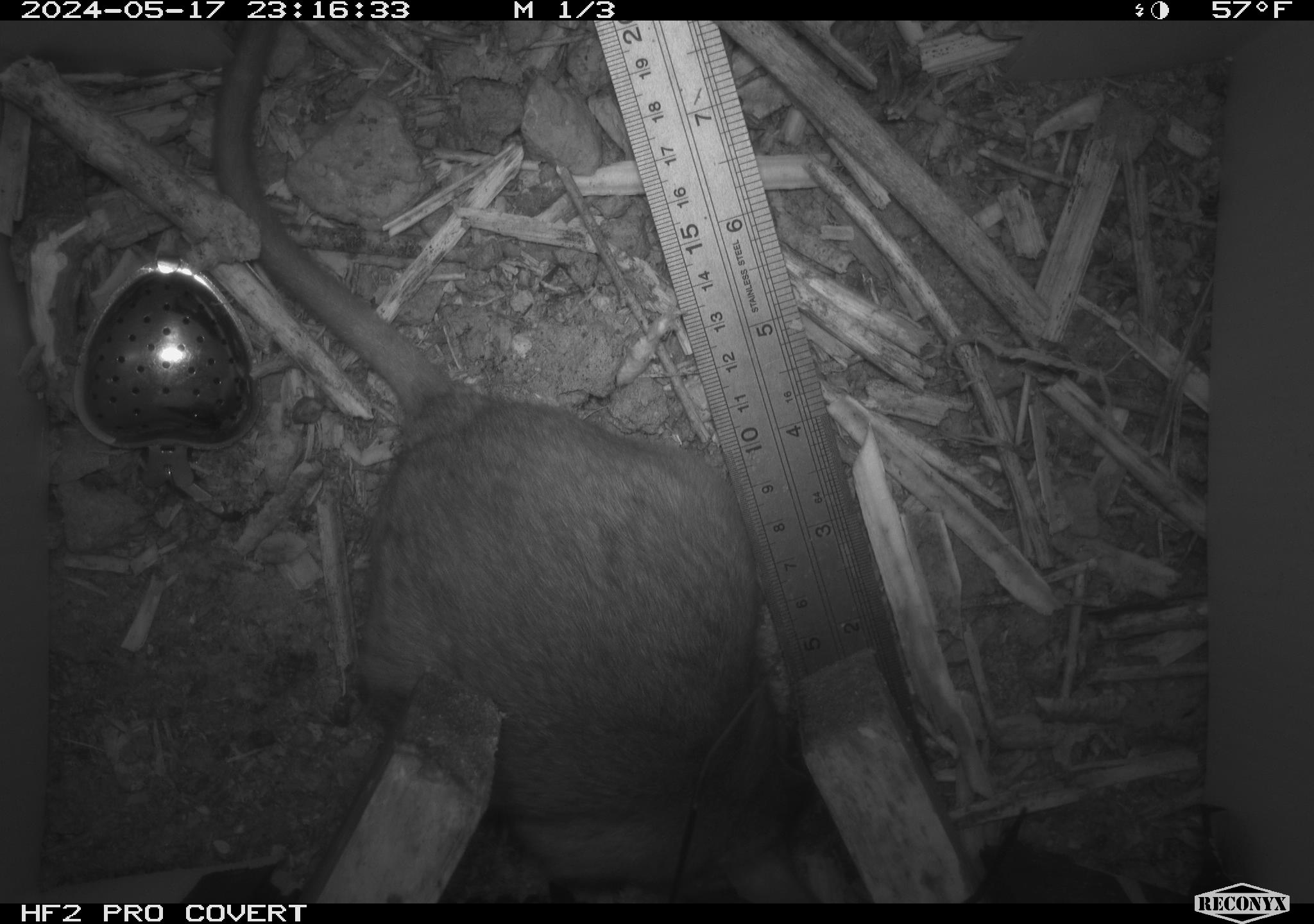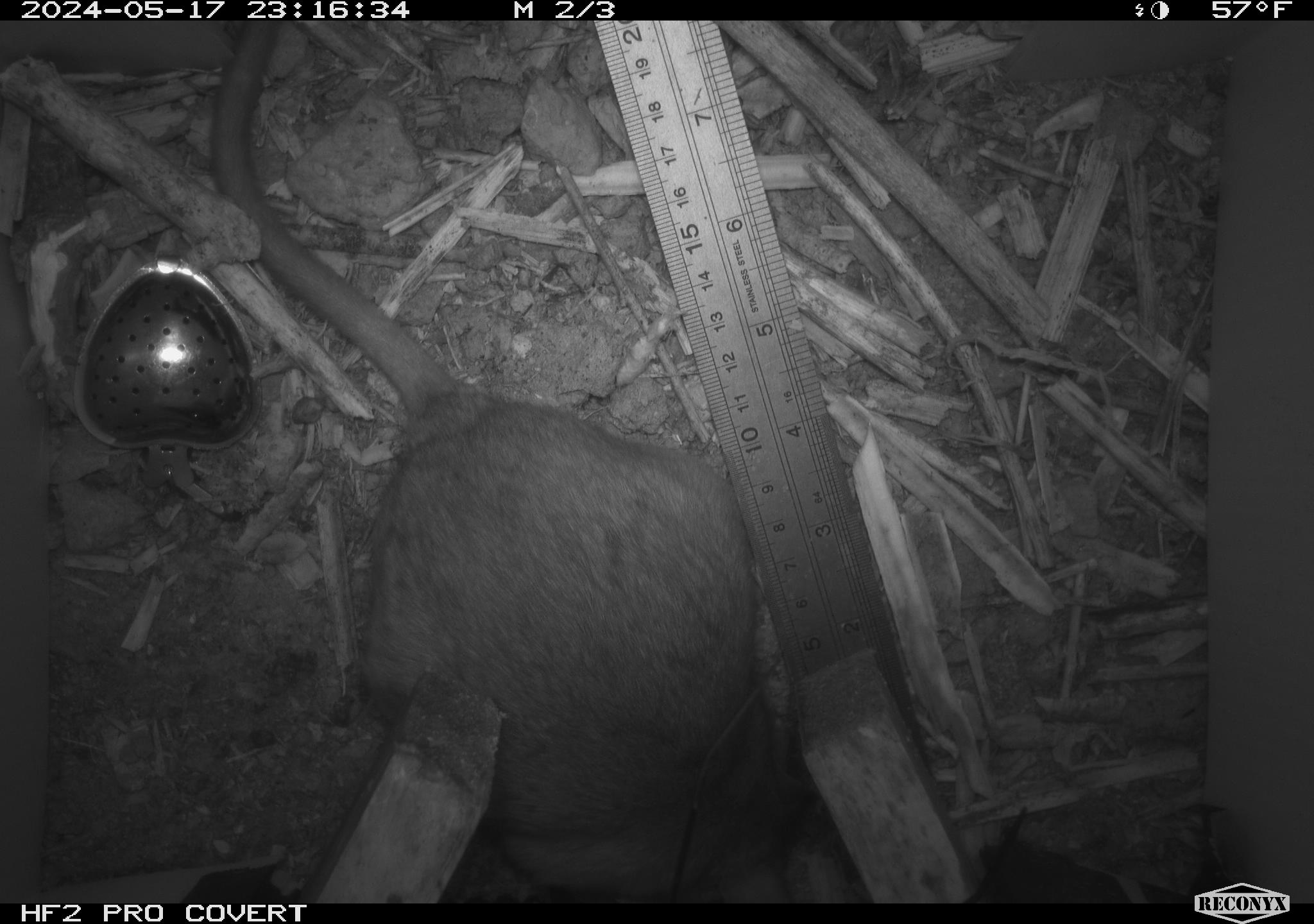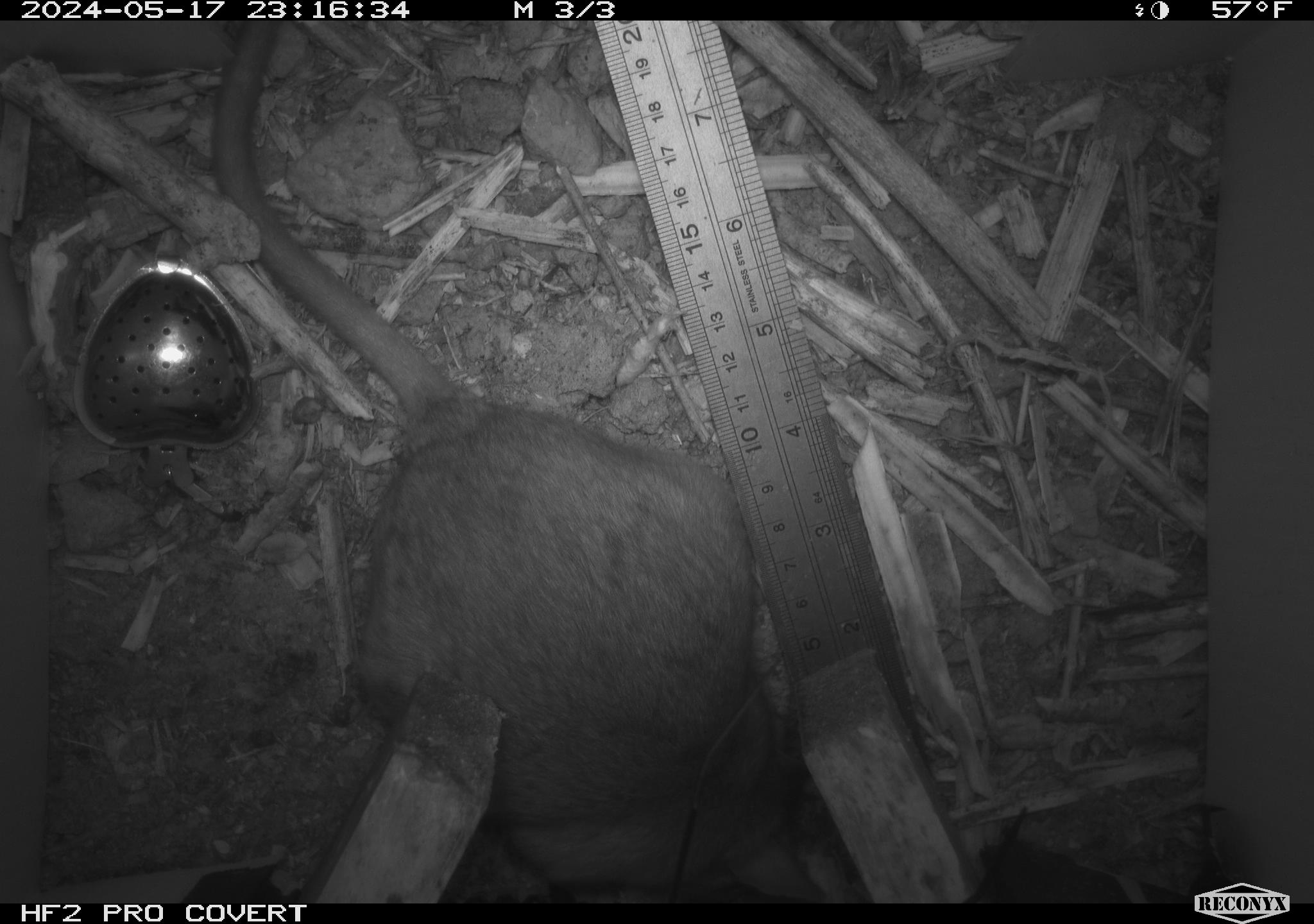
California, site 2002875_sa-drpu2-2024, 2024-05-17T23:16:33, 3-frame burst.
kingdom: Animalia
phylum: Chordata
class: Mammalia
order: Rodentia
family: Cricetidae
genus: Neotoma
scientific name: Neotoma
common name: pack rat or woodrat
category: neotoma species